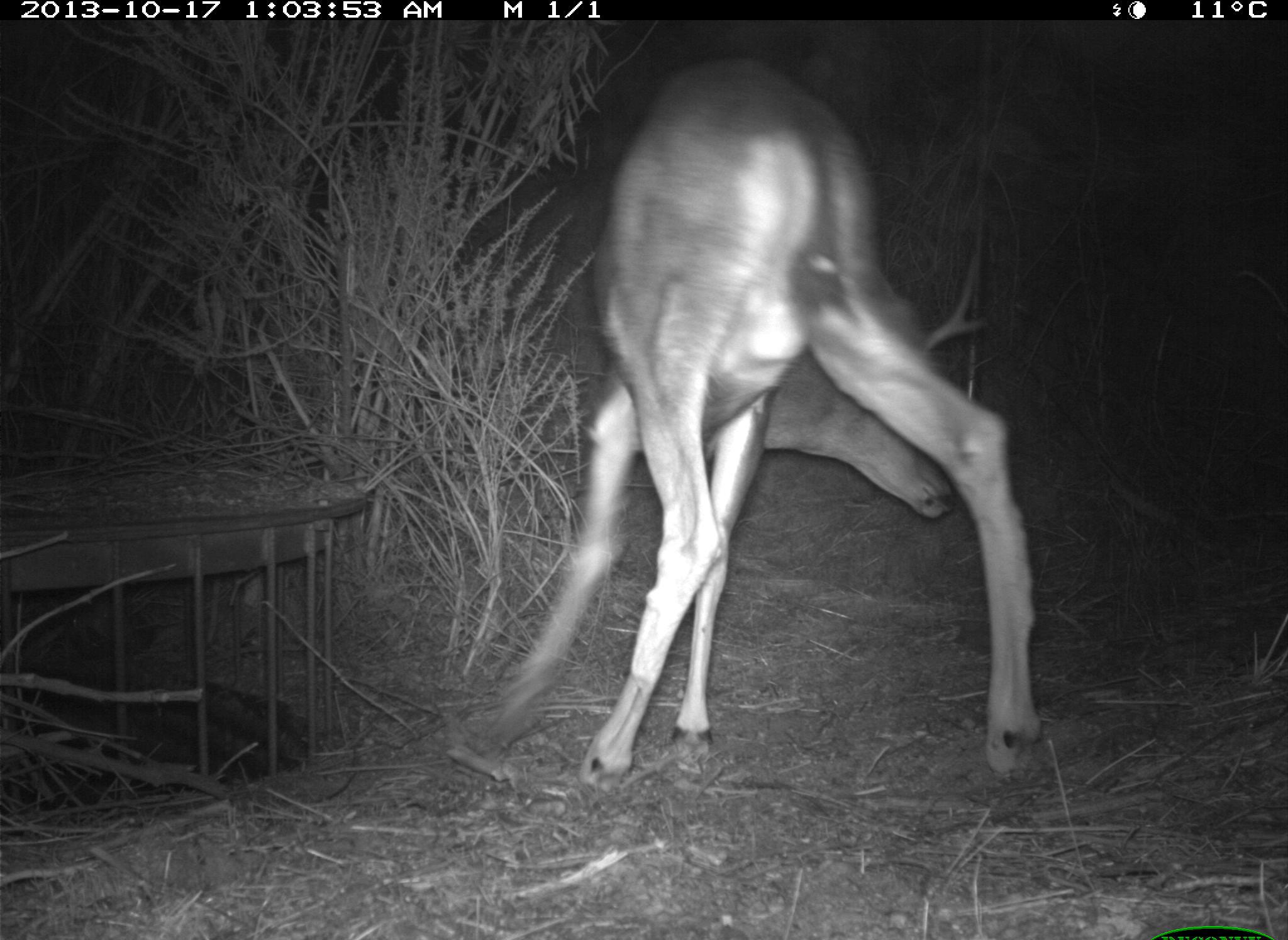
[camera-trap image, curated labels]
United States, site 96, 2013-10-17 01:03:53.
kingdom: Animalia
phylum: Chordata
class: Mammalia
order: Artiodactyla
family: Cervidae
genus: Odocoileus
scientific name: Odocoileus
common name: deer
Deer (Odocoileus).